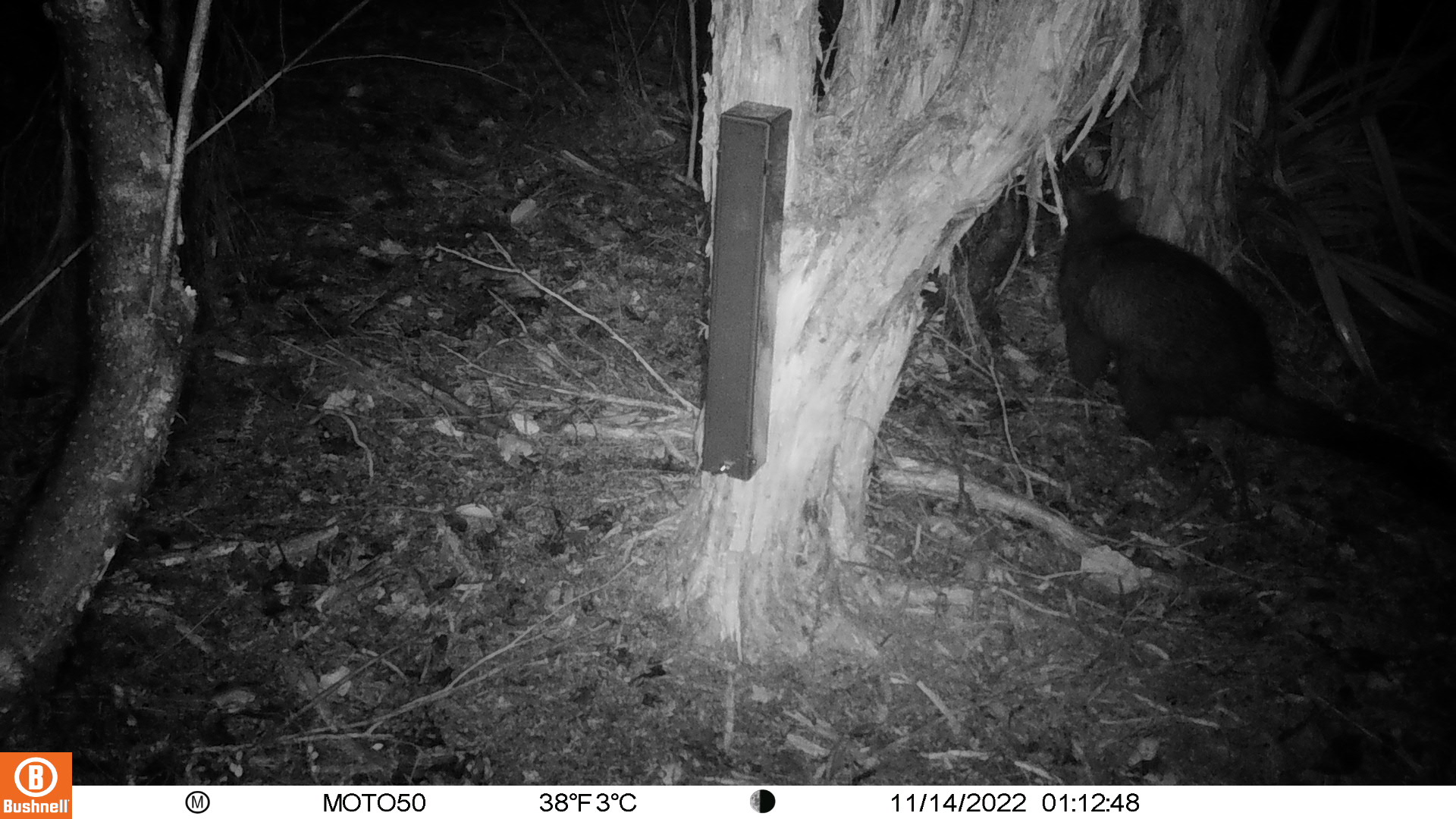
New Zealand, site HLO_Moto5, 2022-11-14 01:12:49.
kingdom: Animalia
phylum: Chordata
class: Mammalia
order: Diprotodontia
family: Phalangeridae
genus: Trichosurus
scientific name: Trichosurus vulpecula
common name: common brushtail possum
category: possum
Possum (common brushtail possum) (Trichosurus vulpecula).